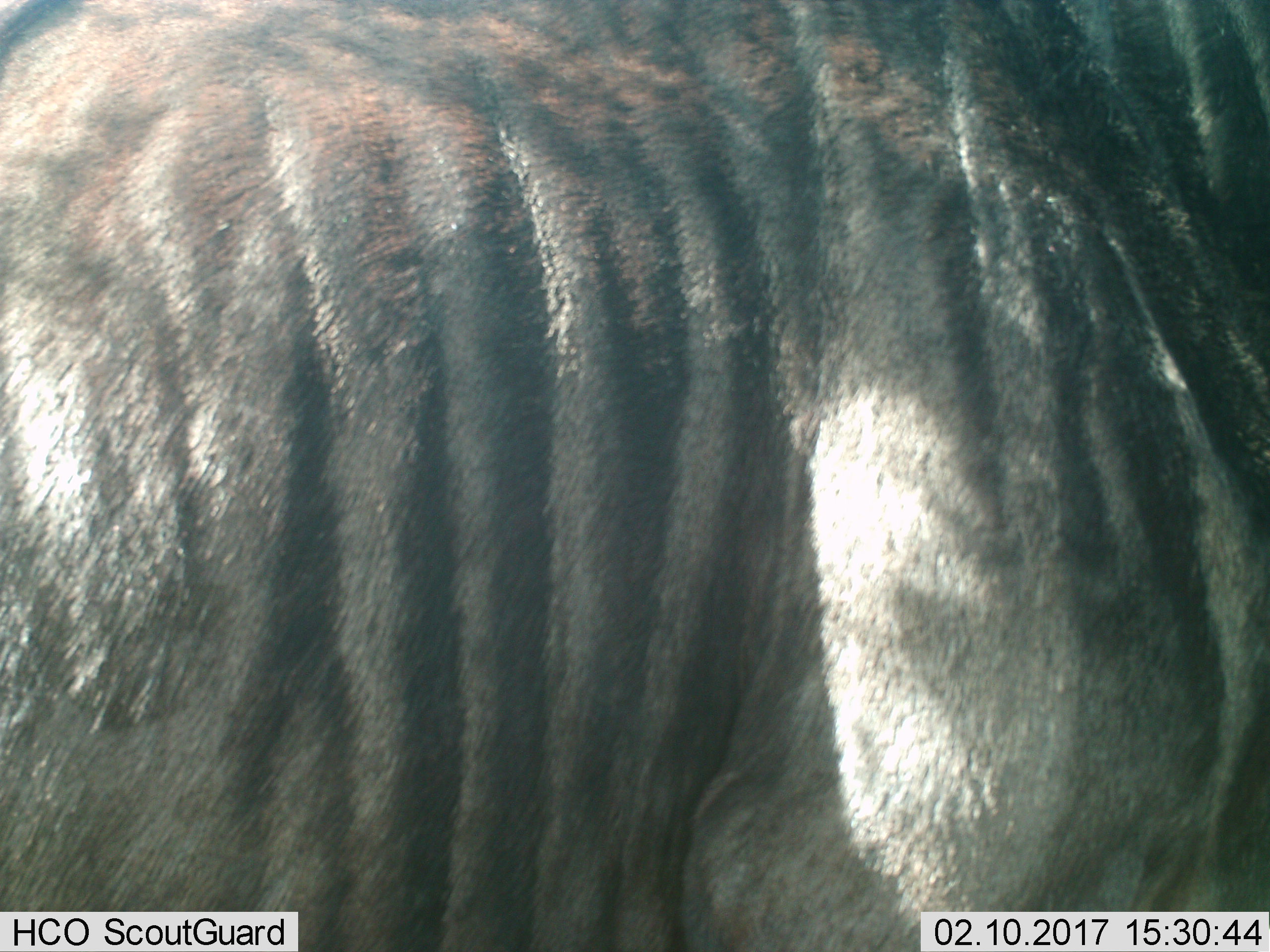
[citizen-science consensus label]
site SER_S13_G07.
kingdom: Animalia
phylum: Chordata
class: Mammalia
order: Artiodactyla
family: Bovidae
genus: Connochaetes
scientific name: Connochaetes taurinus taurinus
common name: blue wildebeest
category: wildebeestblue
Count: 1.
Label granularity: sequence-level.